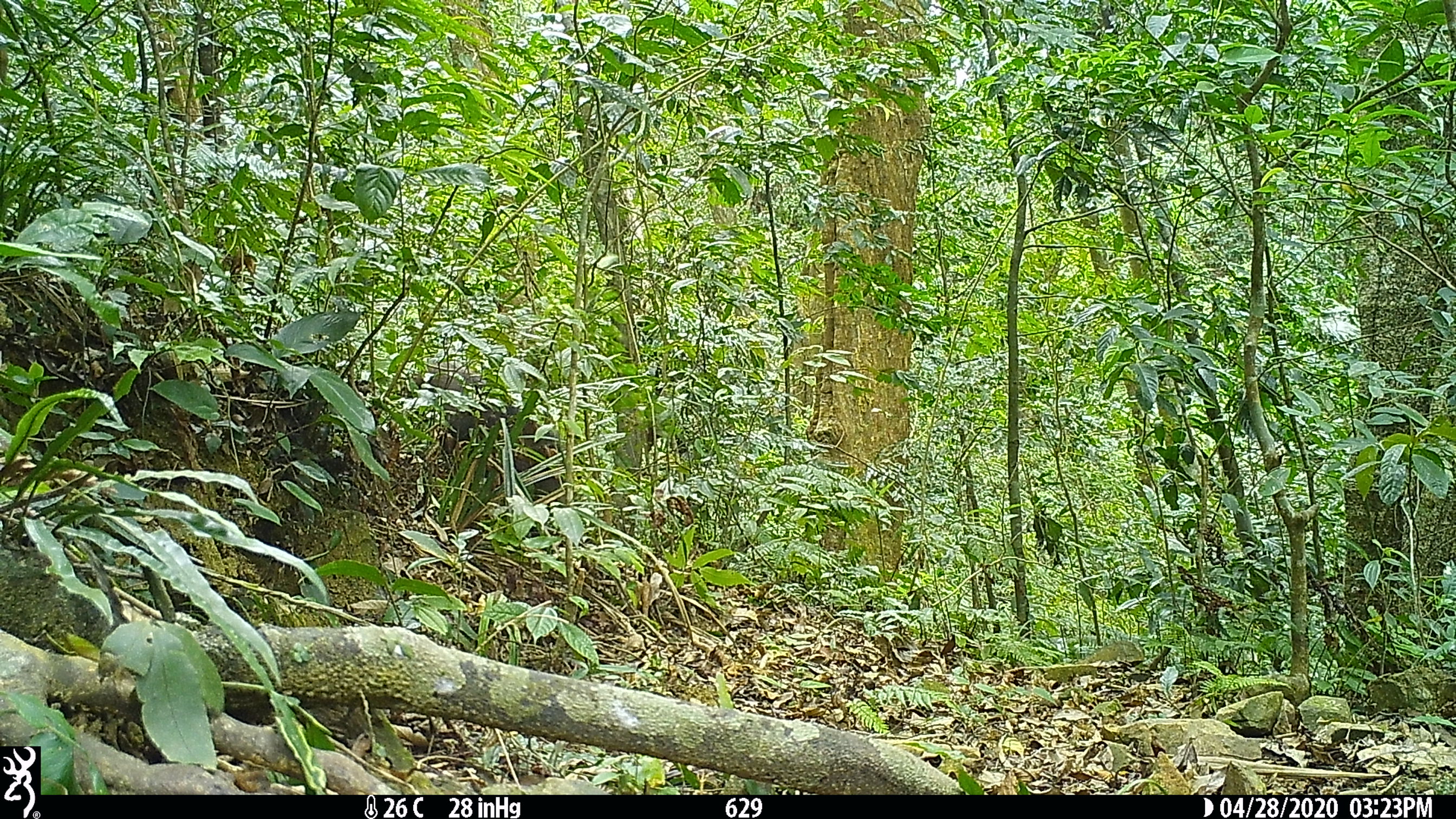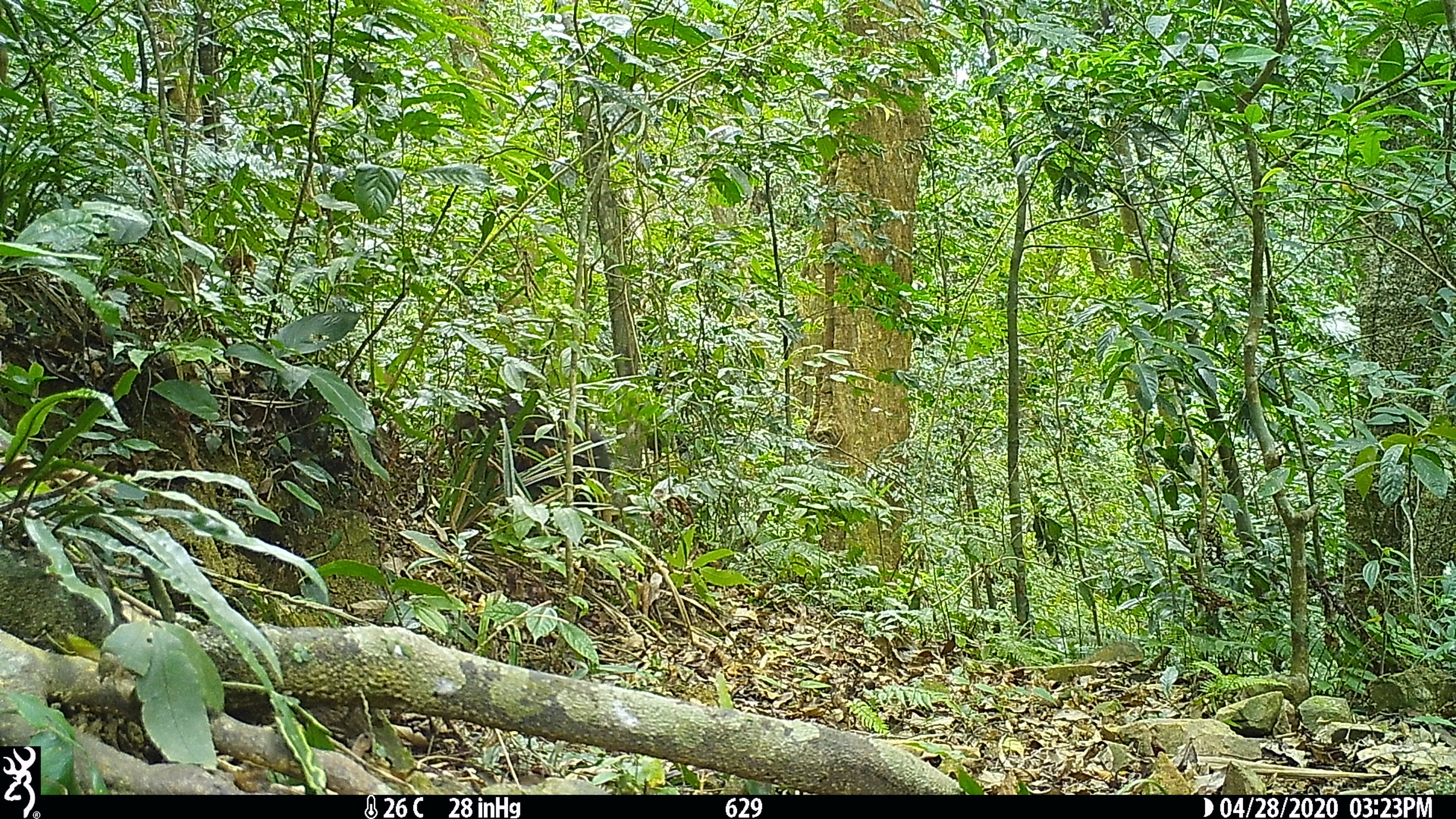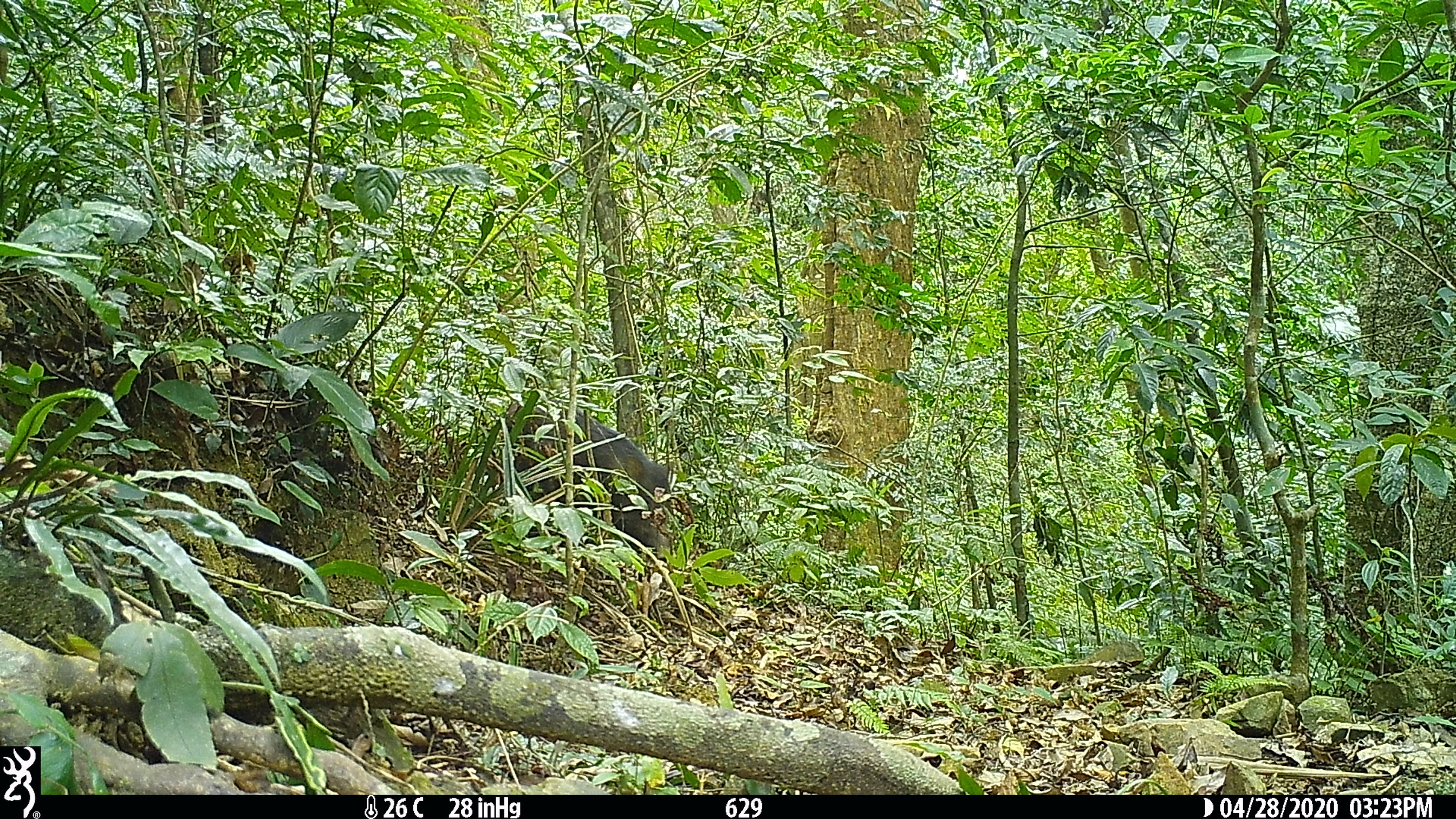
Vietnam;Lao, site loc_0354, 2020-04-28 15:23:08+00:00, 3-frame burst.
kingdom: Animalia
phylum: Chordata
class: Mammalia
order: Artiodactyla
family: Suidae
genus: Sus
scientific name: Sus scrofa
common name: eurasian wild pig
Eurasian wild pig (Sus scrofa). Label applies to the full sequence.